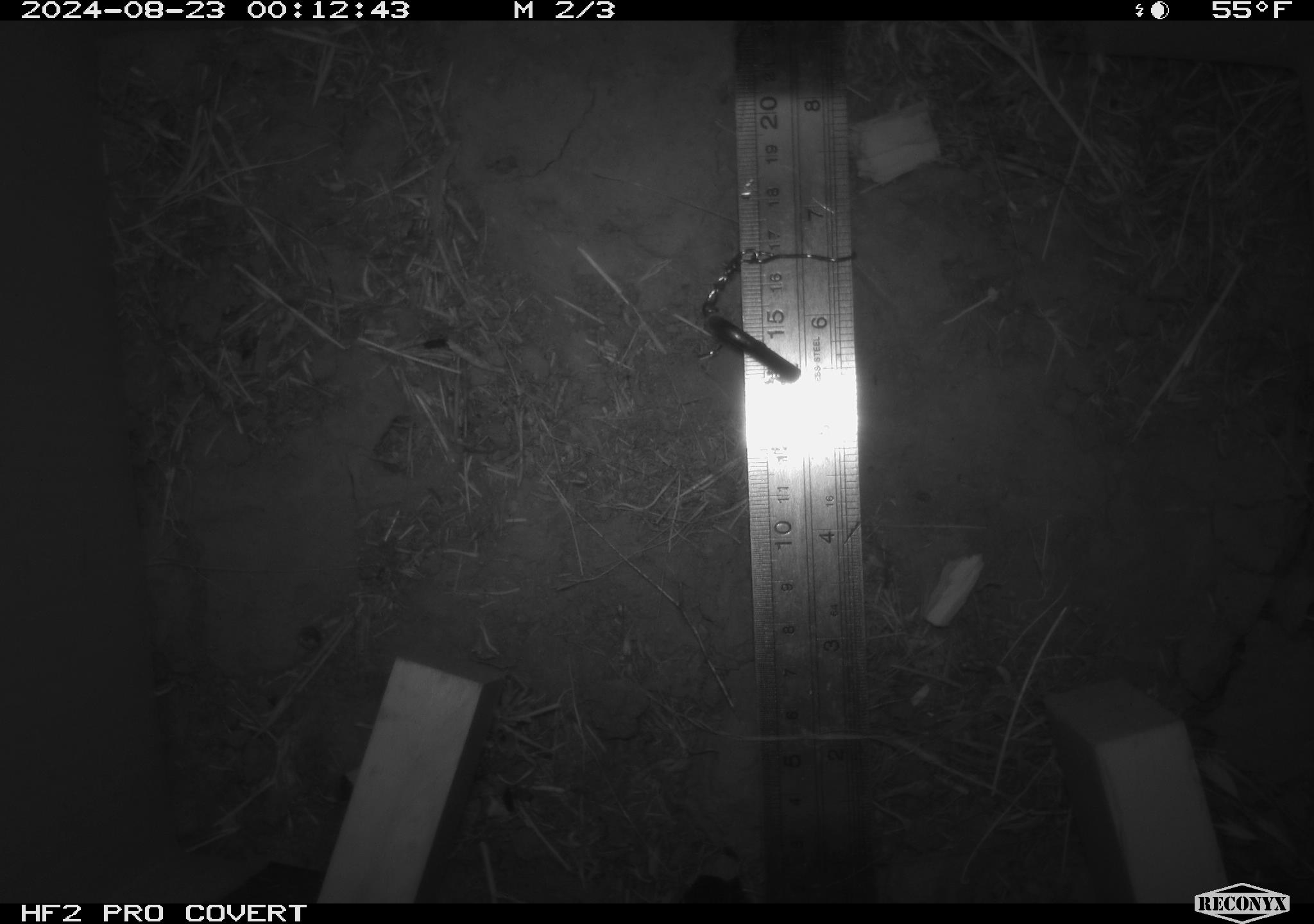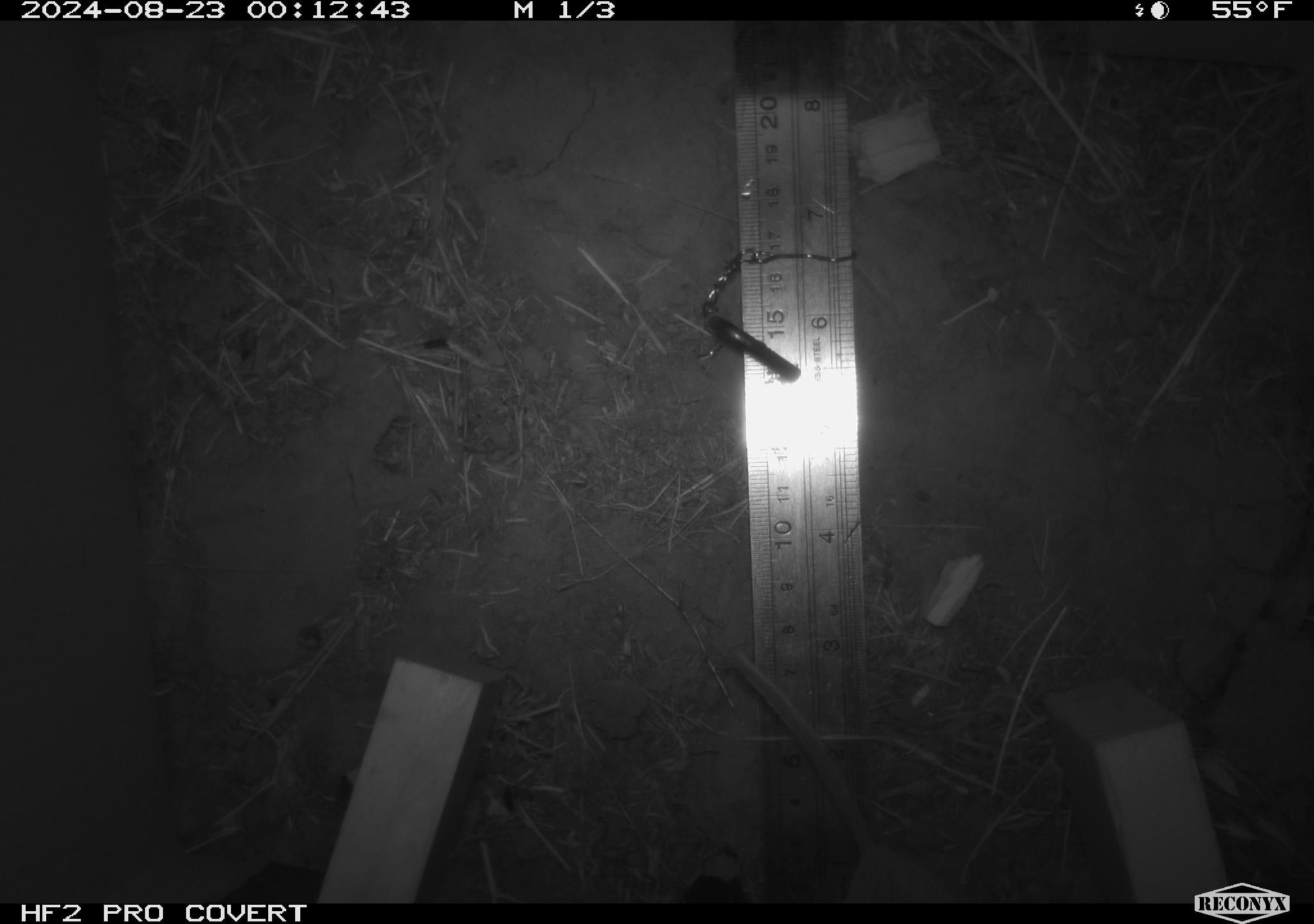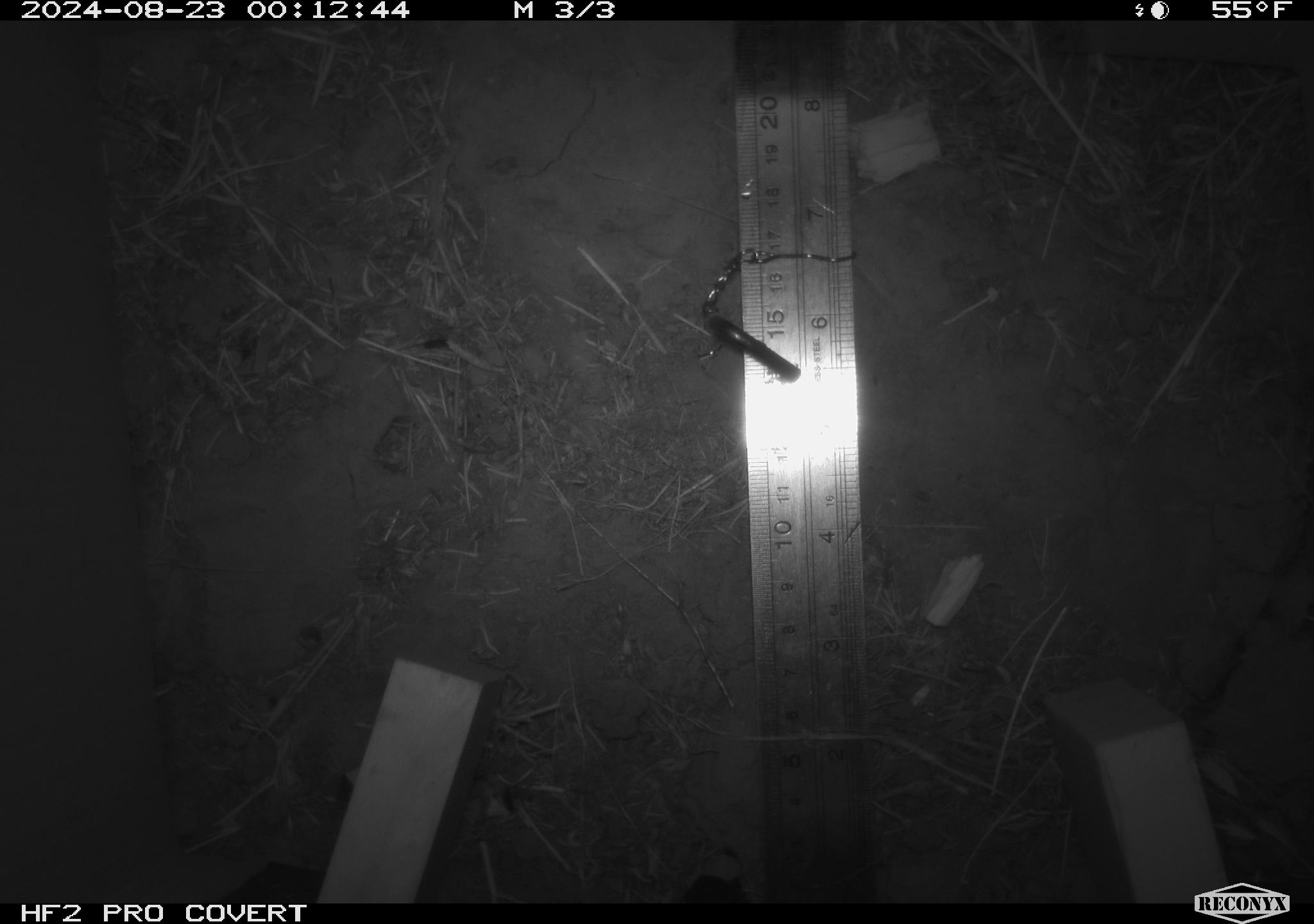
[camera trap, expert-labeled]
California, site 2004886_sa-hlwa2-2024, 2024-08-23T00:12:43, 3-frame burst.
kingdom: Animalia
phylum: Chordata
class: Mammalia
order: Rodentia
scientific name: Rodentia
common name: mouse species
Mouse species (Rodentia).